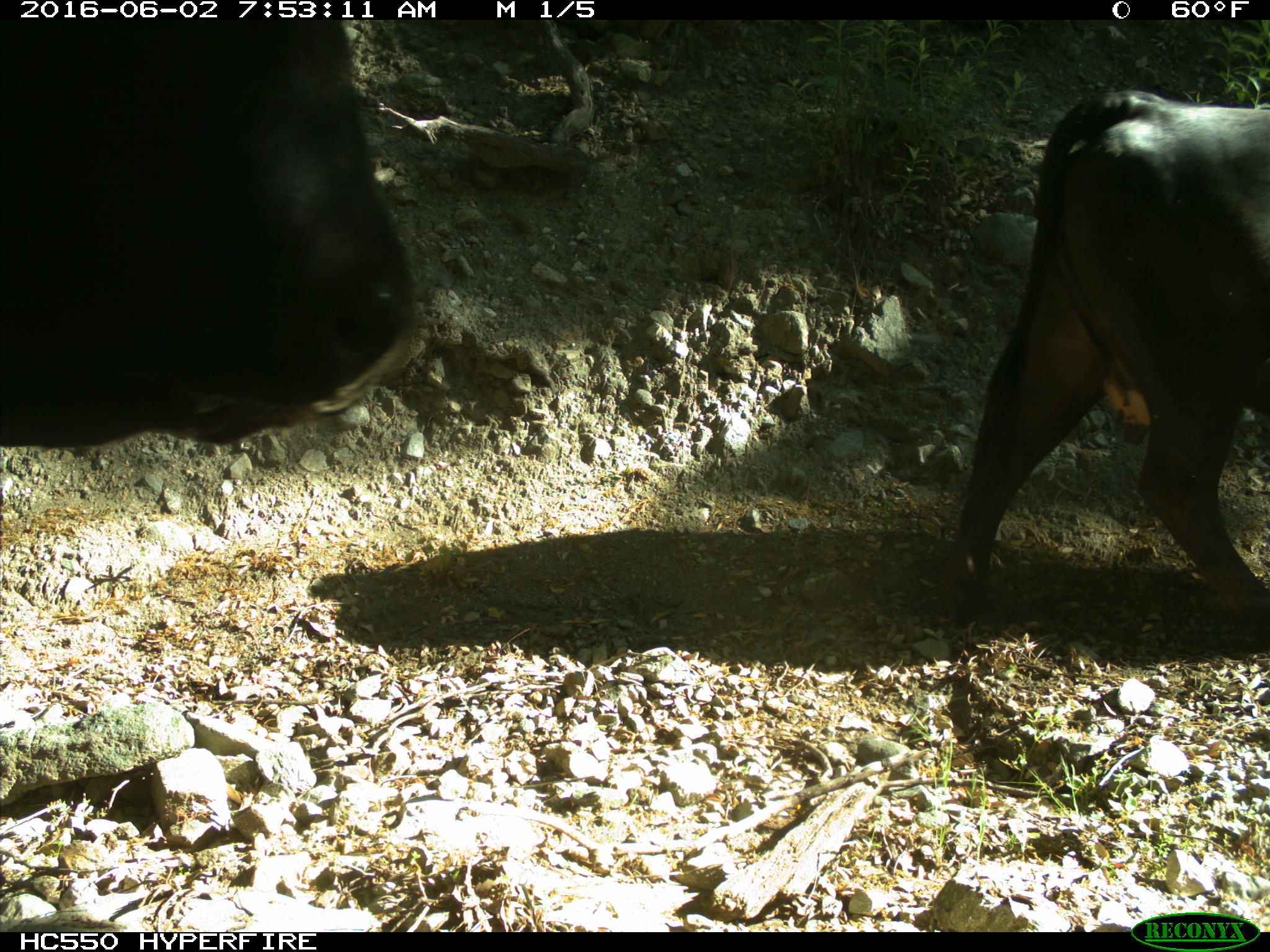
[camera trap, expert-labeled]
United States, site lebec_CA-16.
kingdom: Animalia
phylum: Chordata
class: Mammalia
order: Artiodactyla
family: Bovidae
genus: Bos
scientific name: Bos taurus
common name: domestic cow